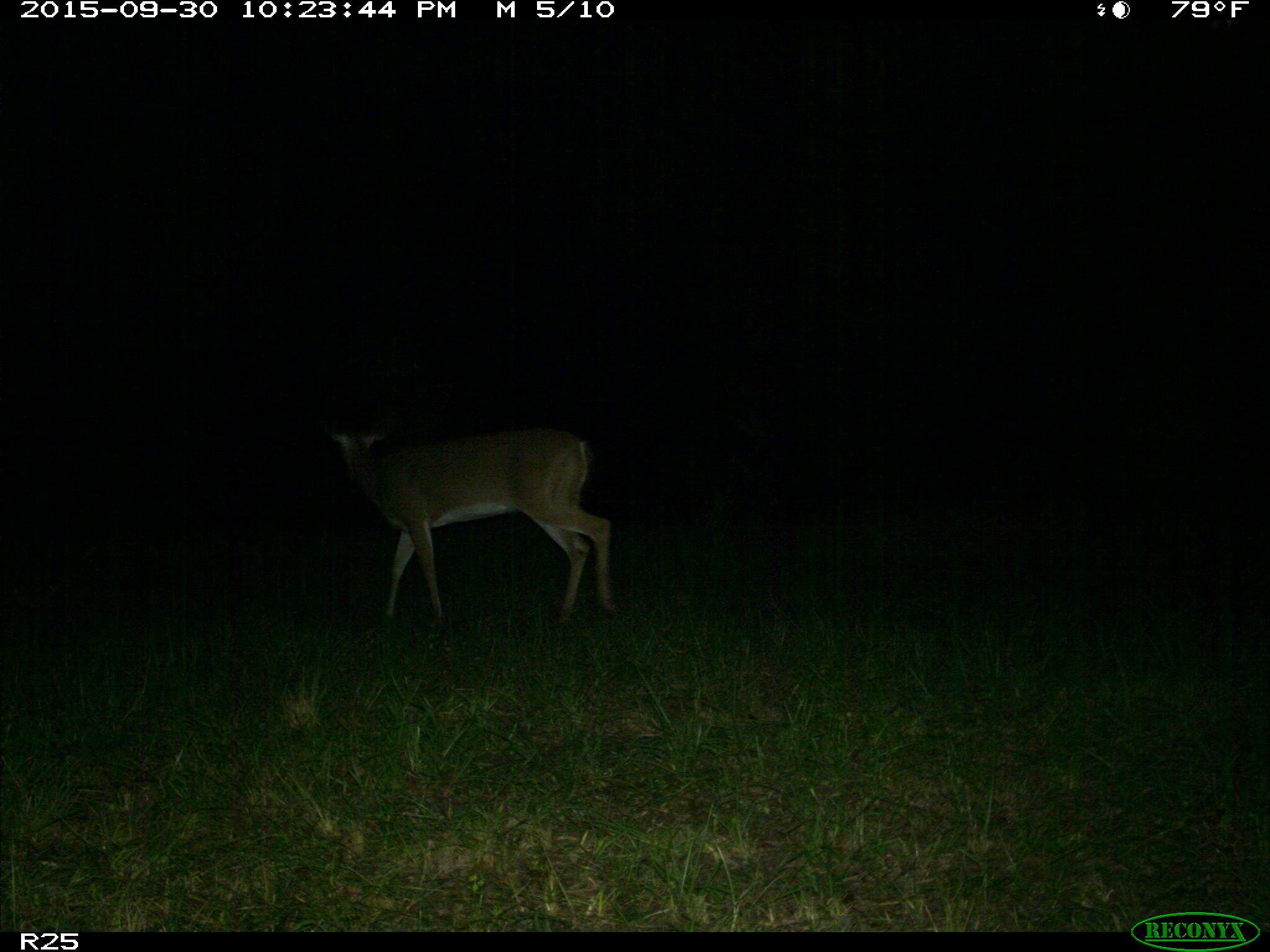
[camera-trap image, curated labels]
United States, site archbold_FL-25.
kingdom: Animalia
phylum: Chordata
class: Mammalia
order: Artiodactyla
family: Cervidae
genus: Odocoileus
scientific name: Odocoileus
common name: deer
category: unidentified deer